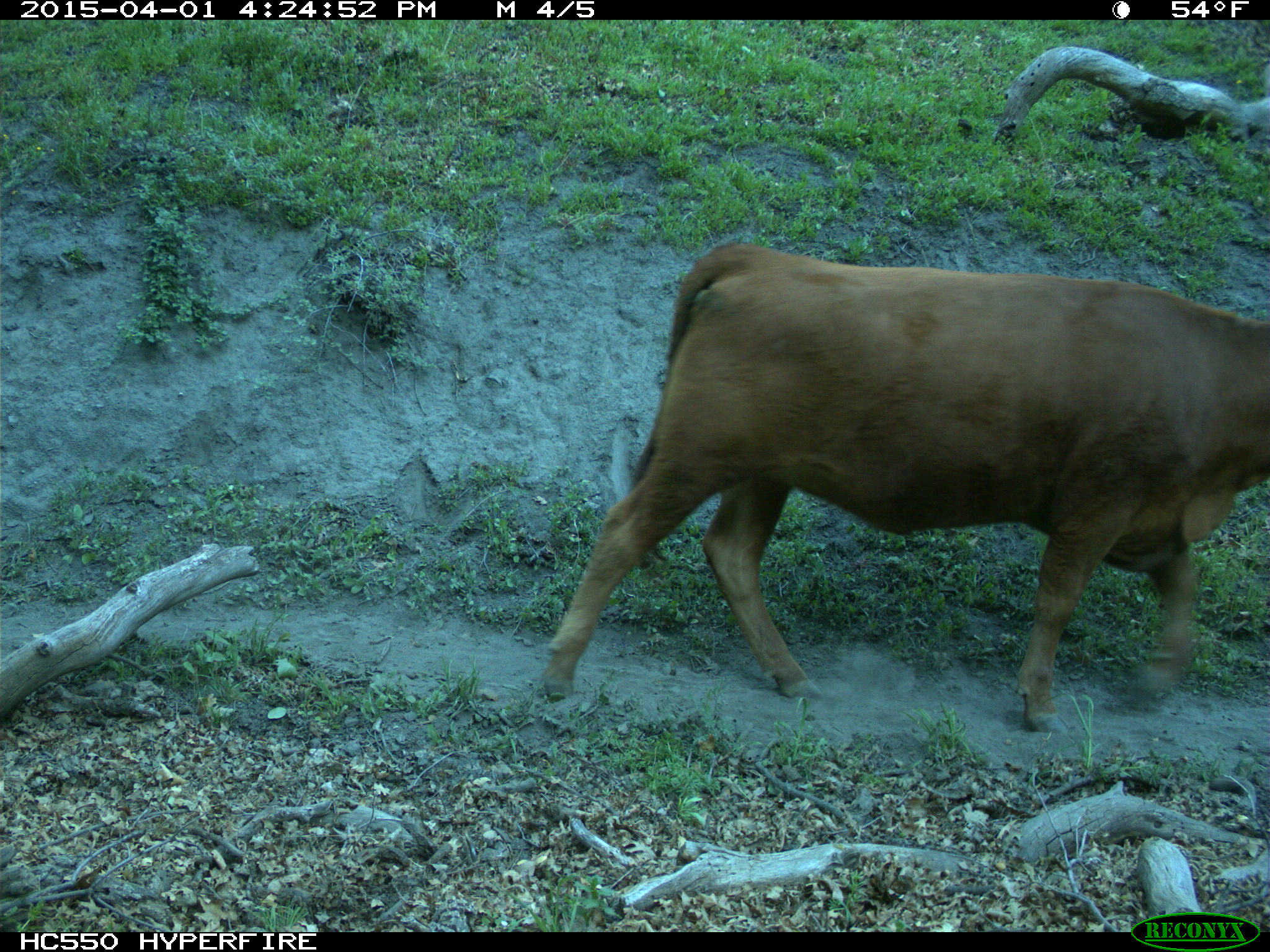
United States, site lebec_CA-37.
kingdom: Animalia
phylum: Chordata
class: Mammalia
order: Artiodactyla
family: Bovidae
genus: Bos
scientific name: Bos taurus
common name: domestic cow